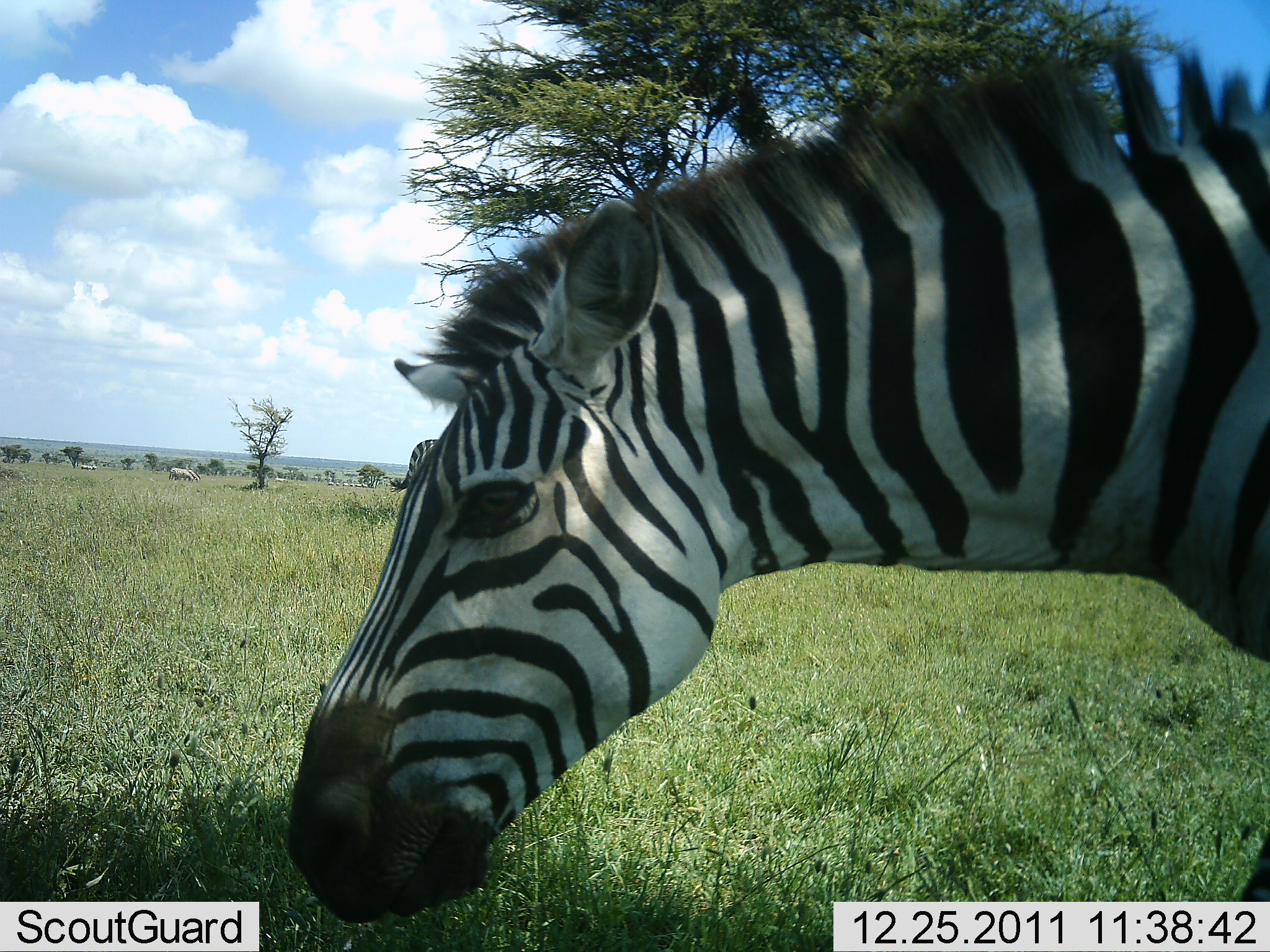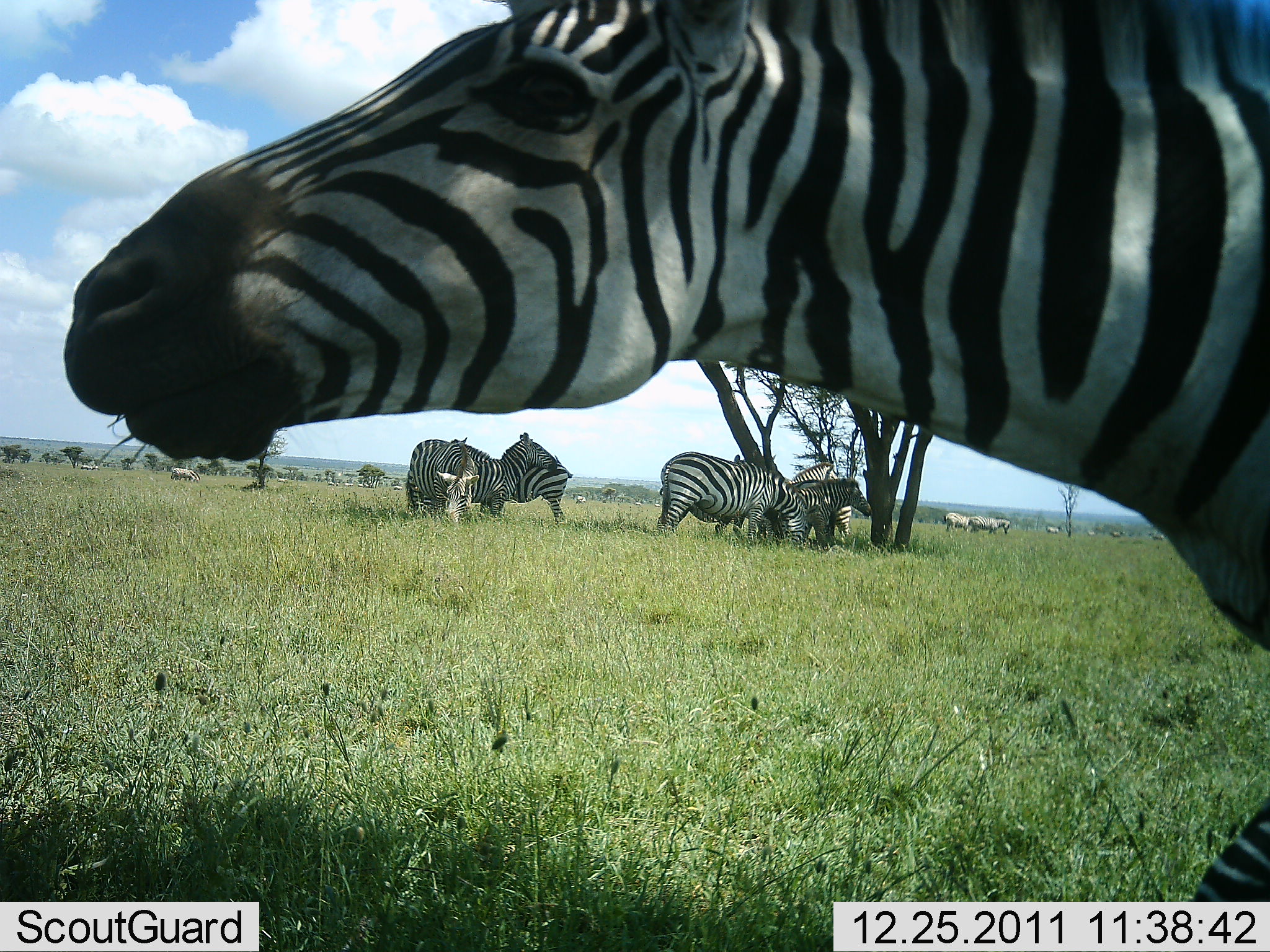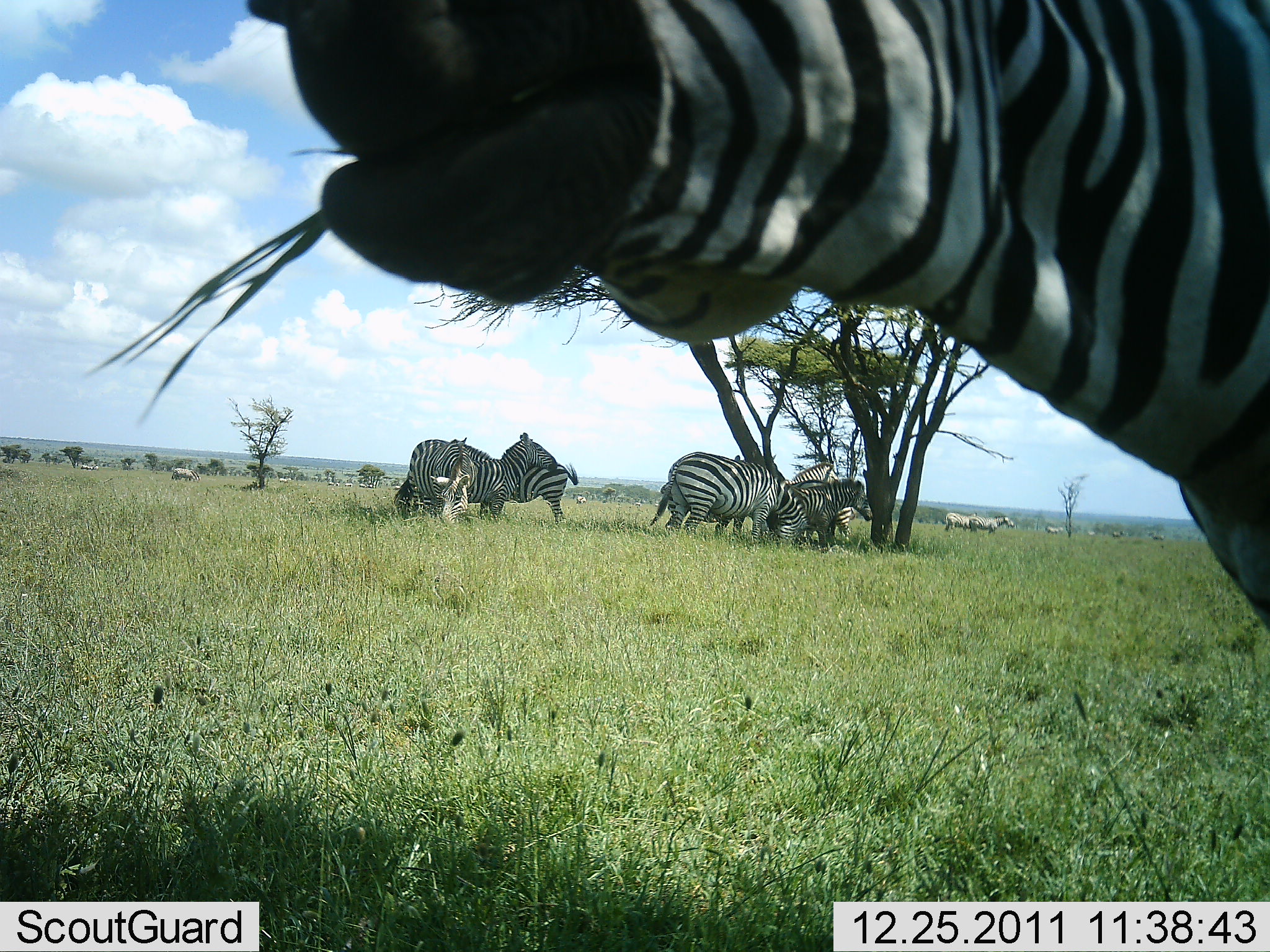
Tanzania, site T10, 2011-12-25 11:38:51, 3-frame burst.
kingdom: Animalia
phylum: Chordata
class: Mammalia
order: Perissodactyla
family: Equidae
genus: Equus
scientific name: Equus quagga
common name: plains zebra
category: zebra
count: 5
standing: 64%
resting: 0%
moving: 18%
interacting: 0%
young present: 0%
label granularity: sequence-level